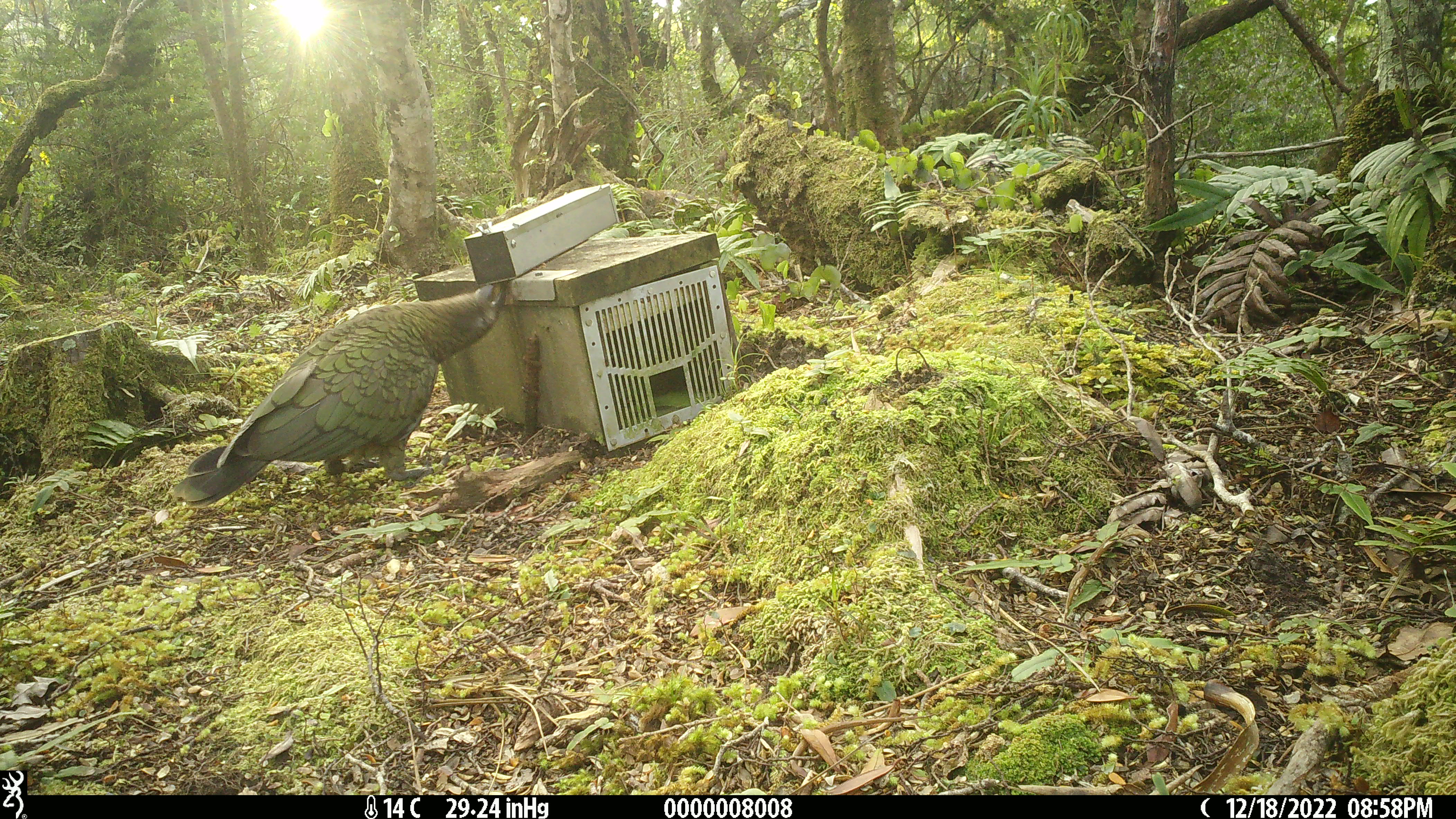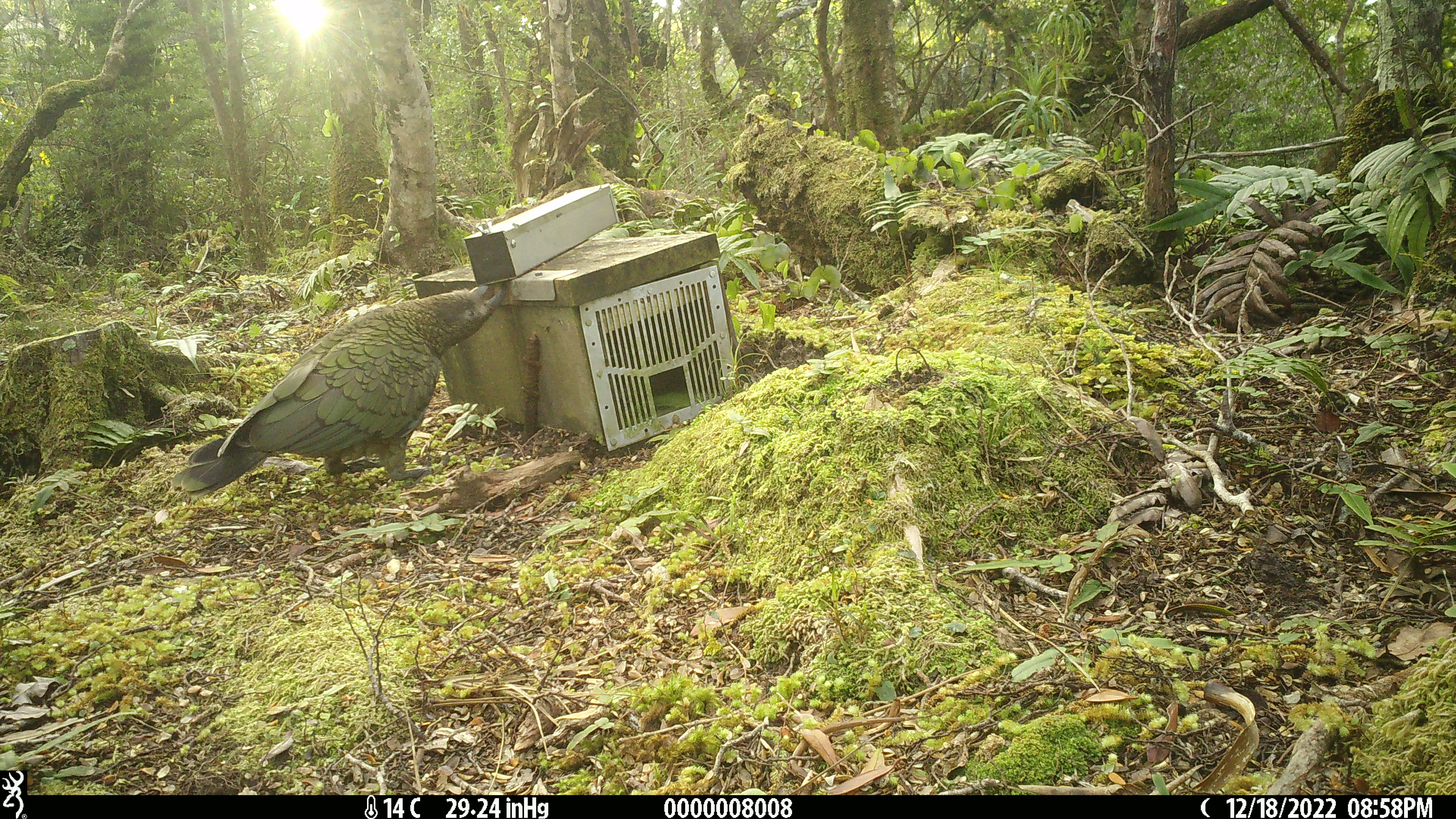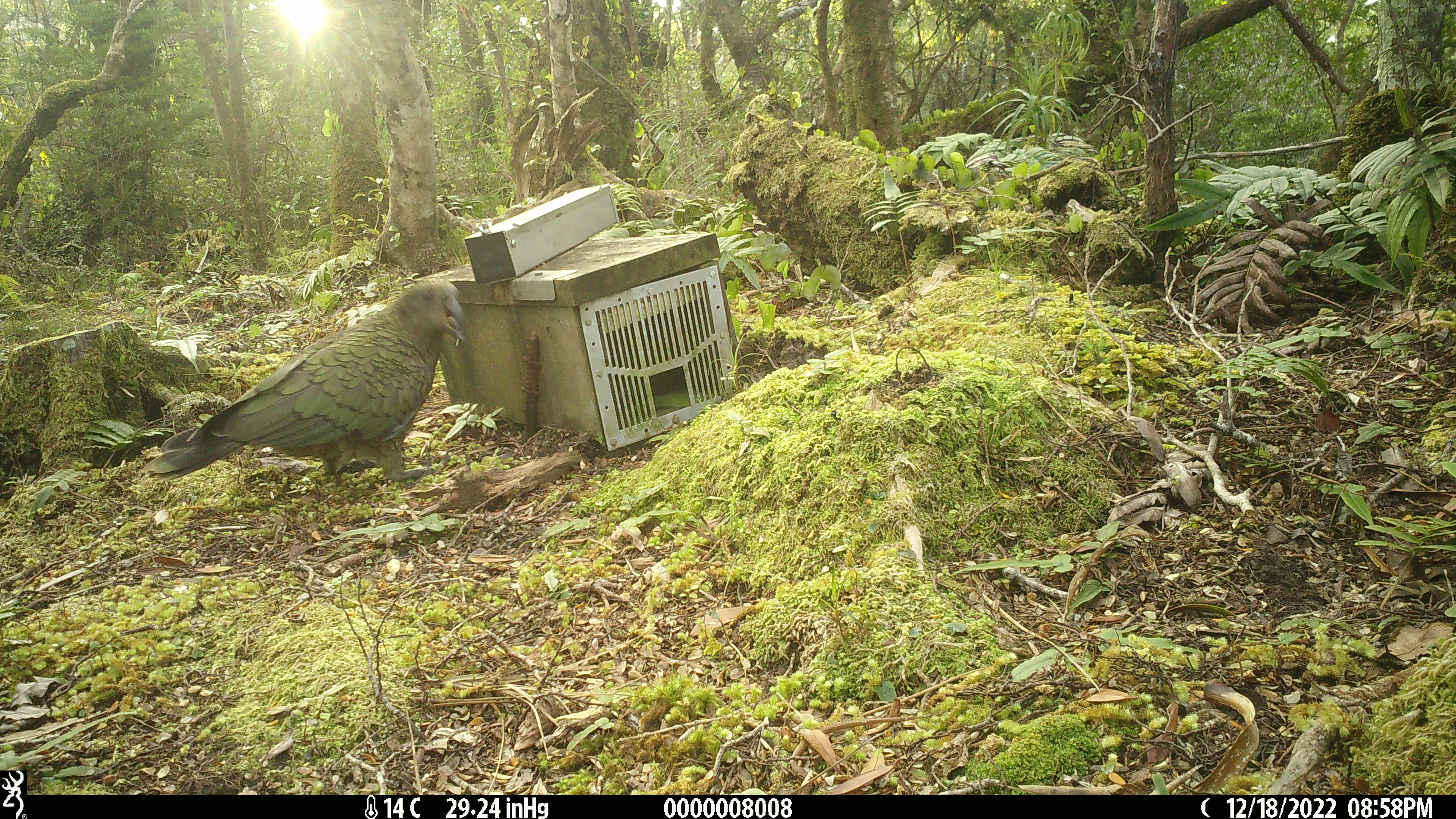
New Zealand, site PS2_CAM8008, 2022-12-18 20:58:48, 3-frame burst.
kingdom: Animalia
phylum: Chordata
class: Aves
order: Psittaciformes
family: Strigopidae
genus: Nestor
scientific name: Nestor notabilis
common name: kea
Kea (Nestor notabilis).